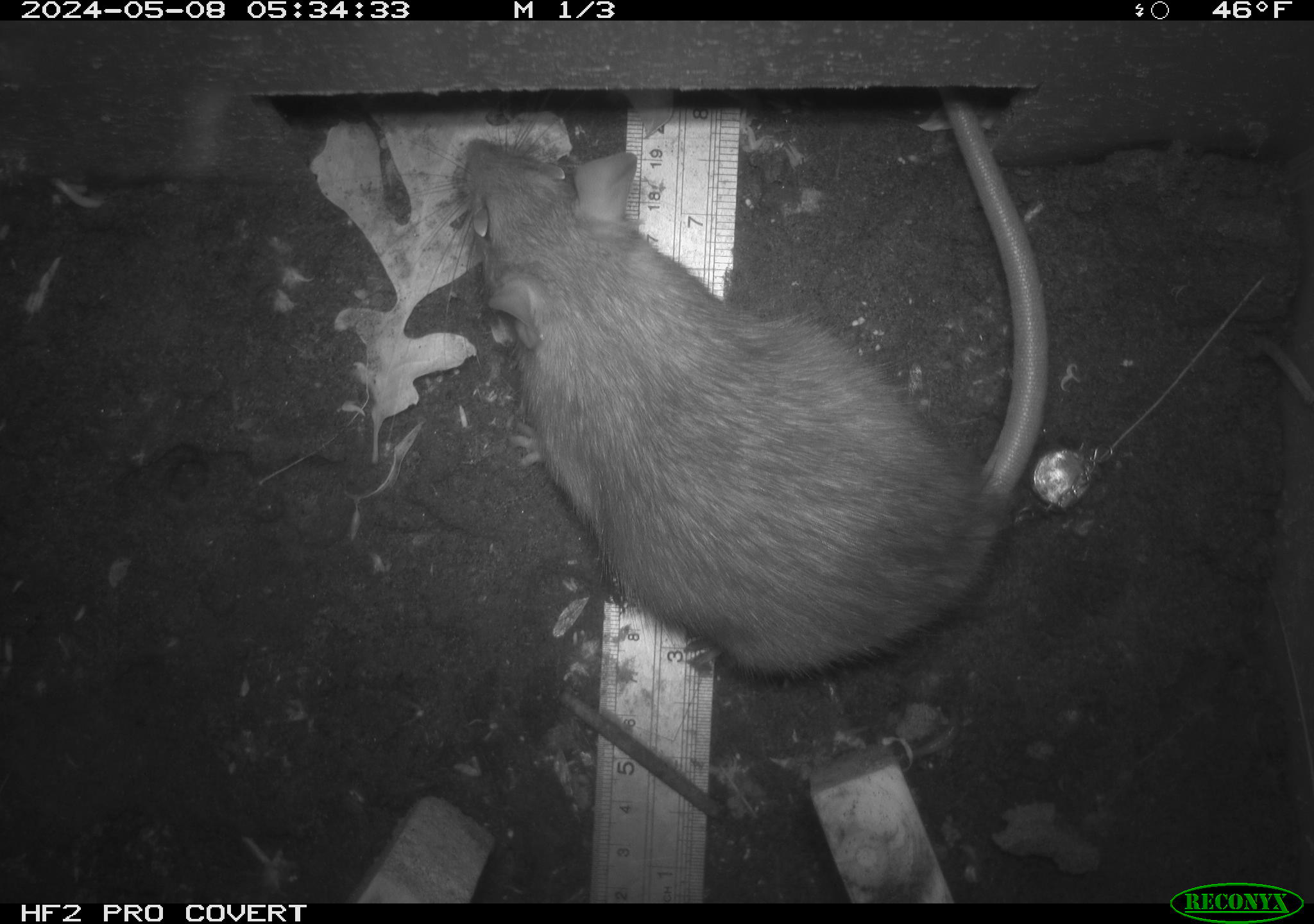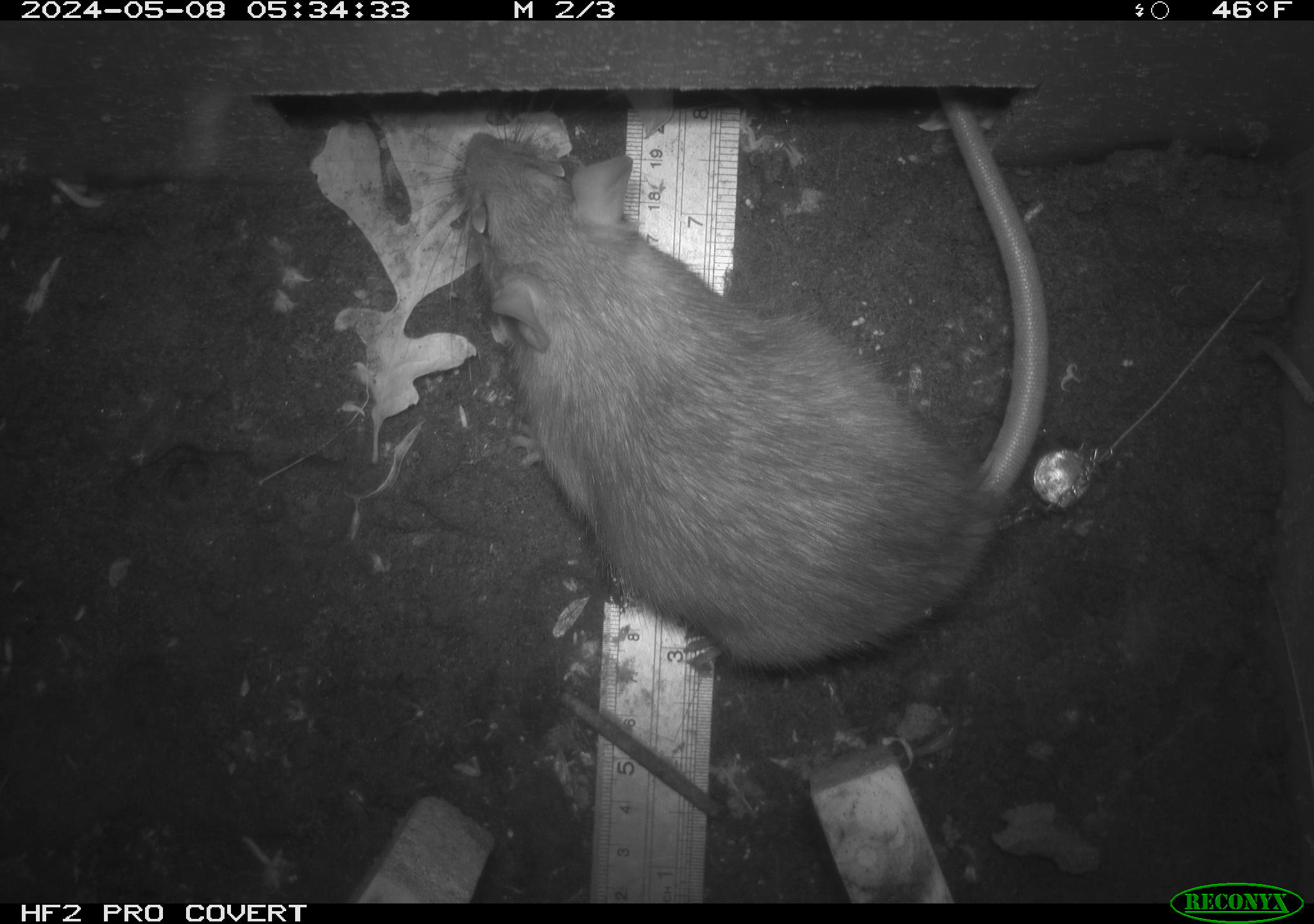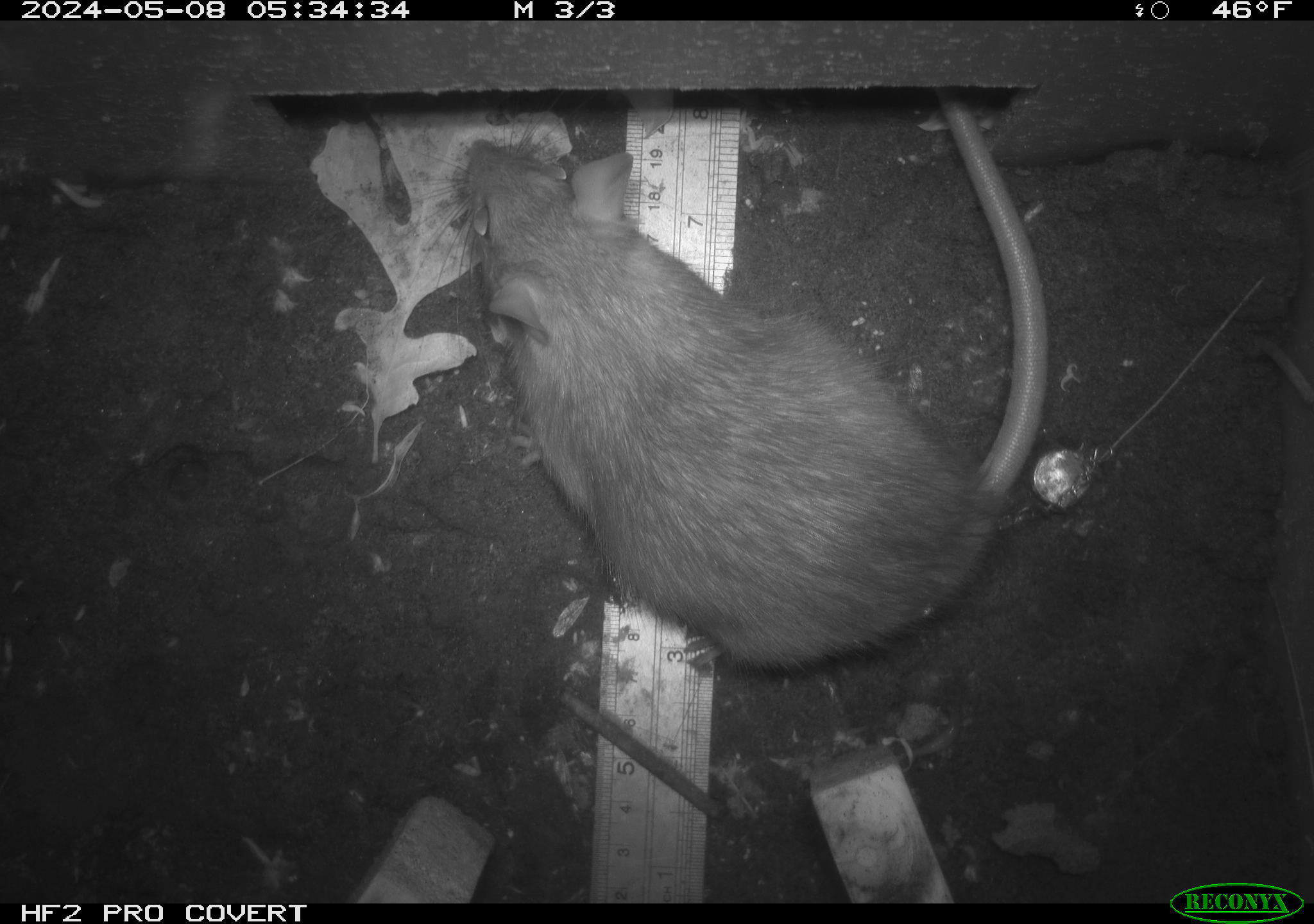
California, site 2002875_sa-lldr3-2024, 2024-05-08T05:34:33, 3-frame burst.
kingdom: Animalia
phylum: Chordata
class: Mammalia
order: Rodentia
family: Muridae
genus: Rattus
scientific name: Rattus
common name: rat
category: rattus species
Rattus species (rat) (Rattus).